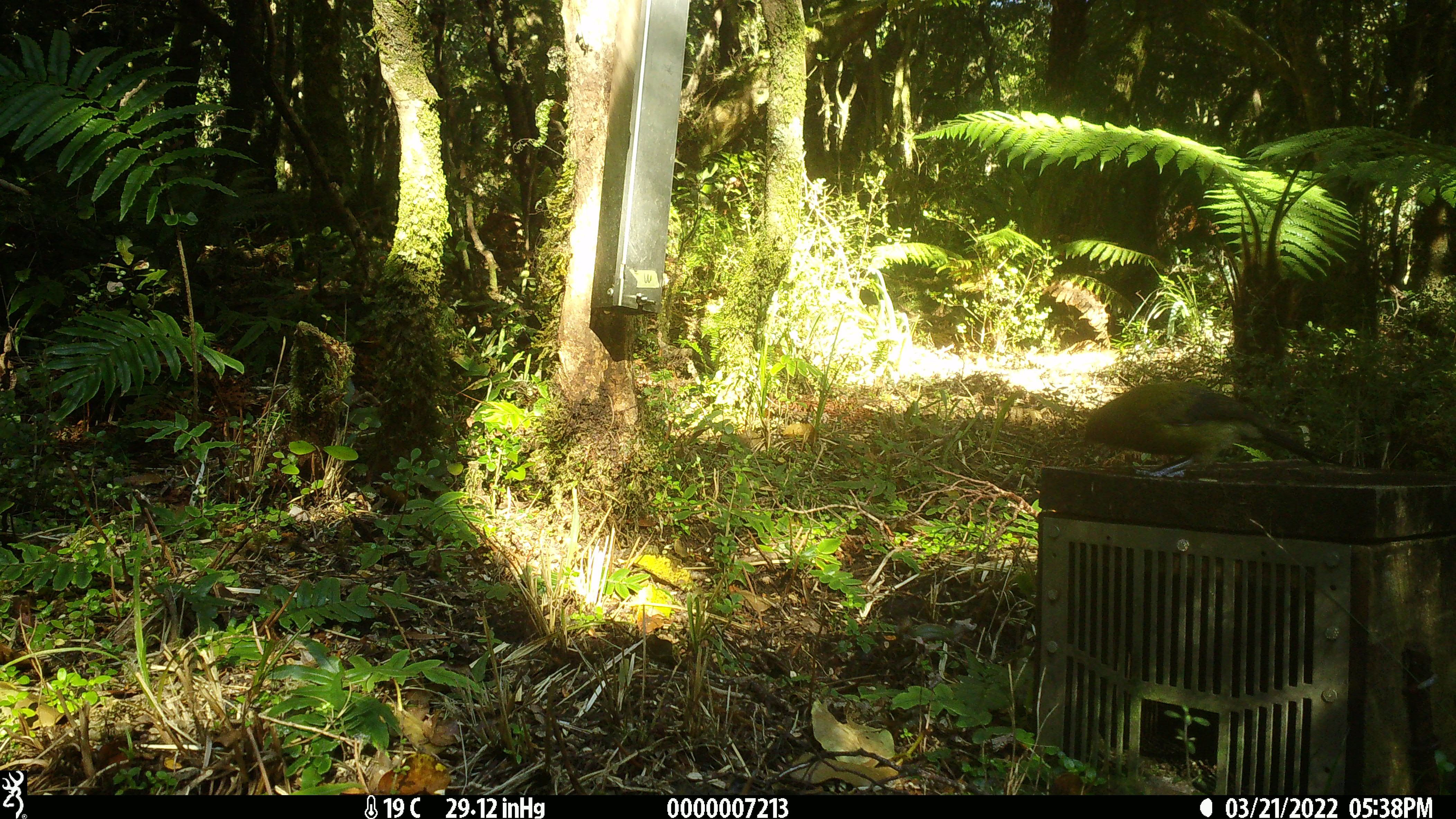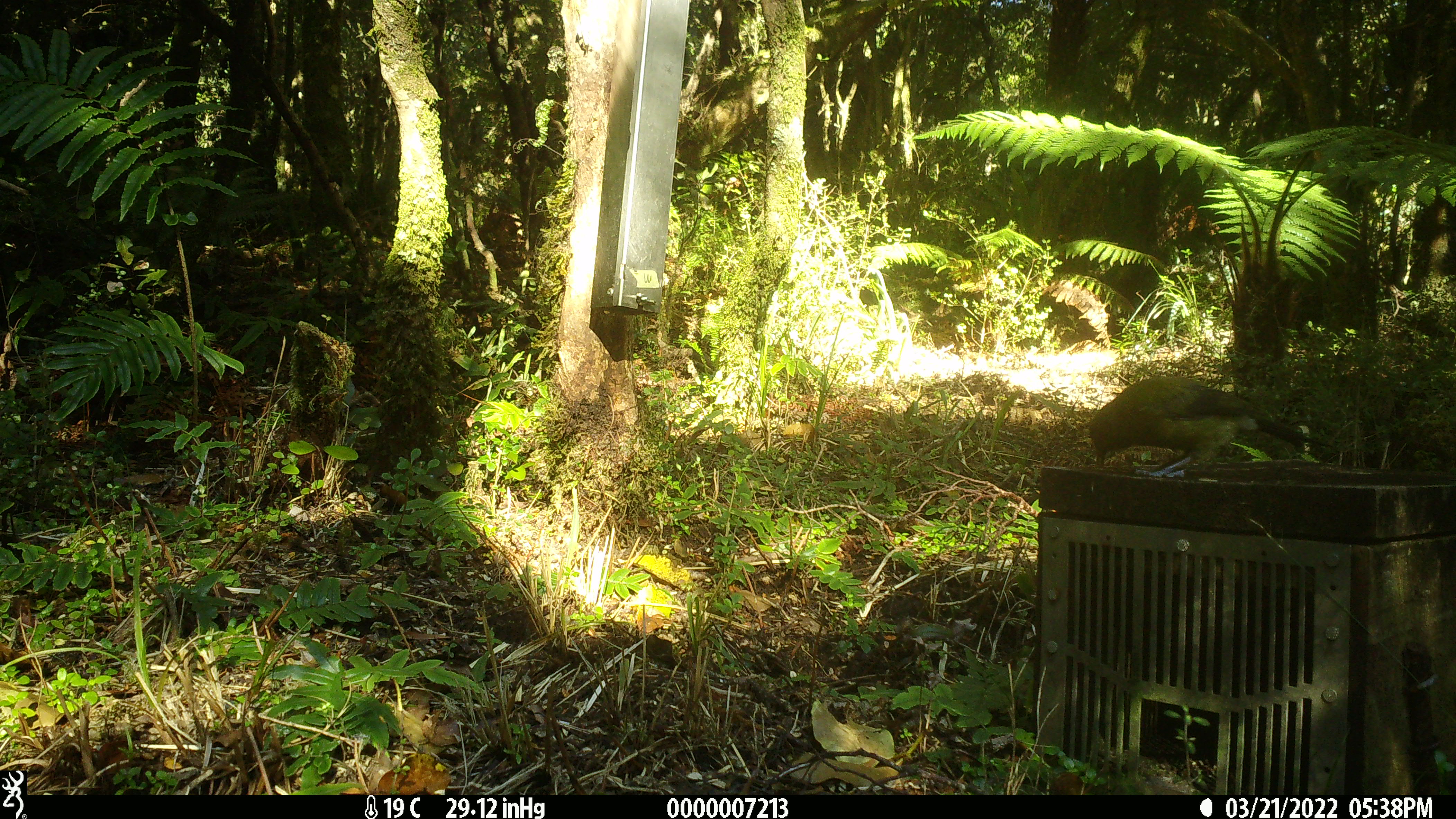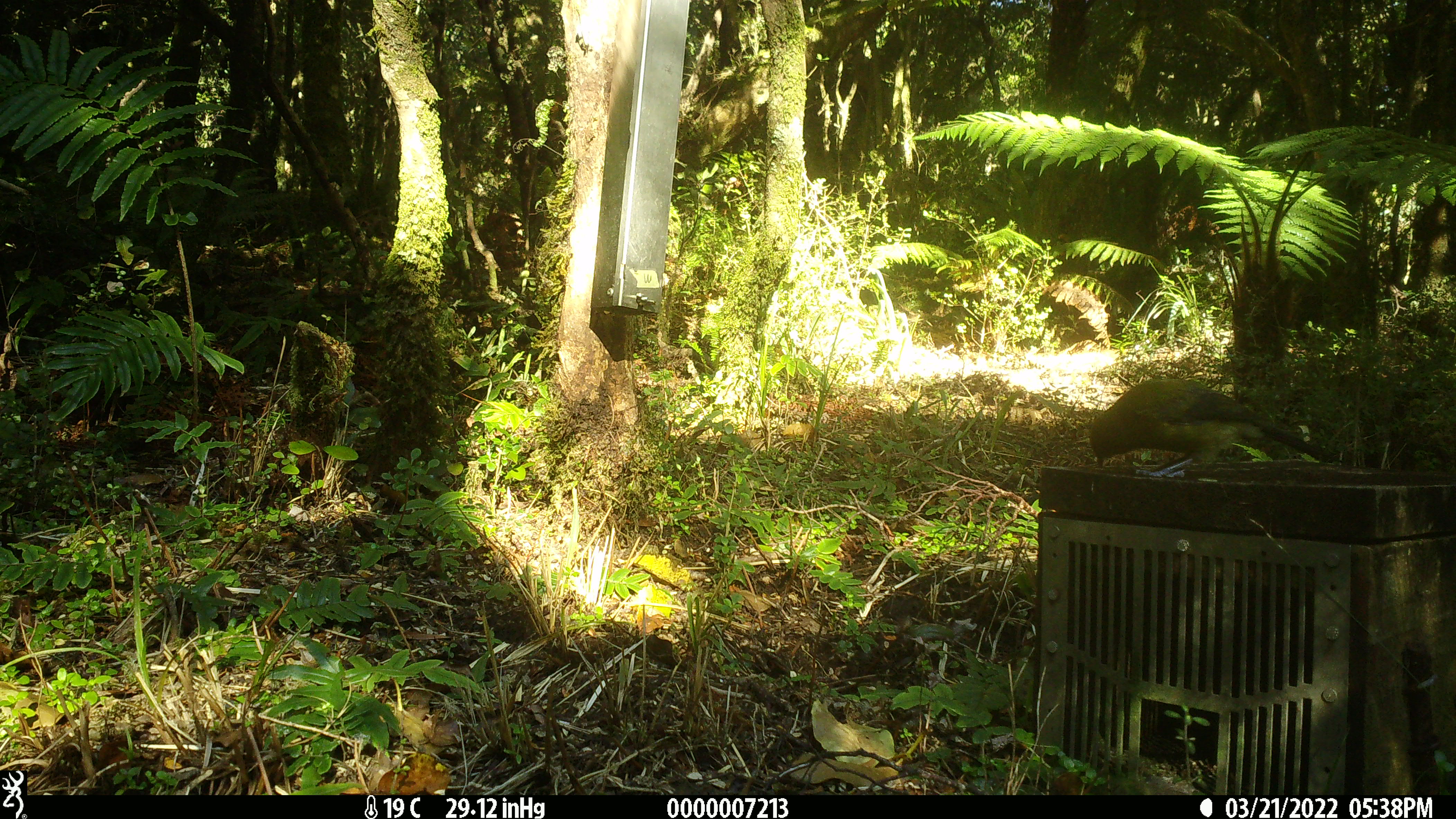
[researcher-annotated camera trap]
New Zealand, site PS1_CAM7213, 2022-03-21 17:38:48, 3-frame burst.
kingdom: Animalia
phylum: Chordata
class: Aves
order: Passeriformes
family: Meliphagidae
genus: Anthornis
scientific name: Anthornis melanura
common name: new zealand bellbird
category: bellbird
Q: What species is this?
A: Bellbird (new zealand bellbird) (Anthornis melanura).